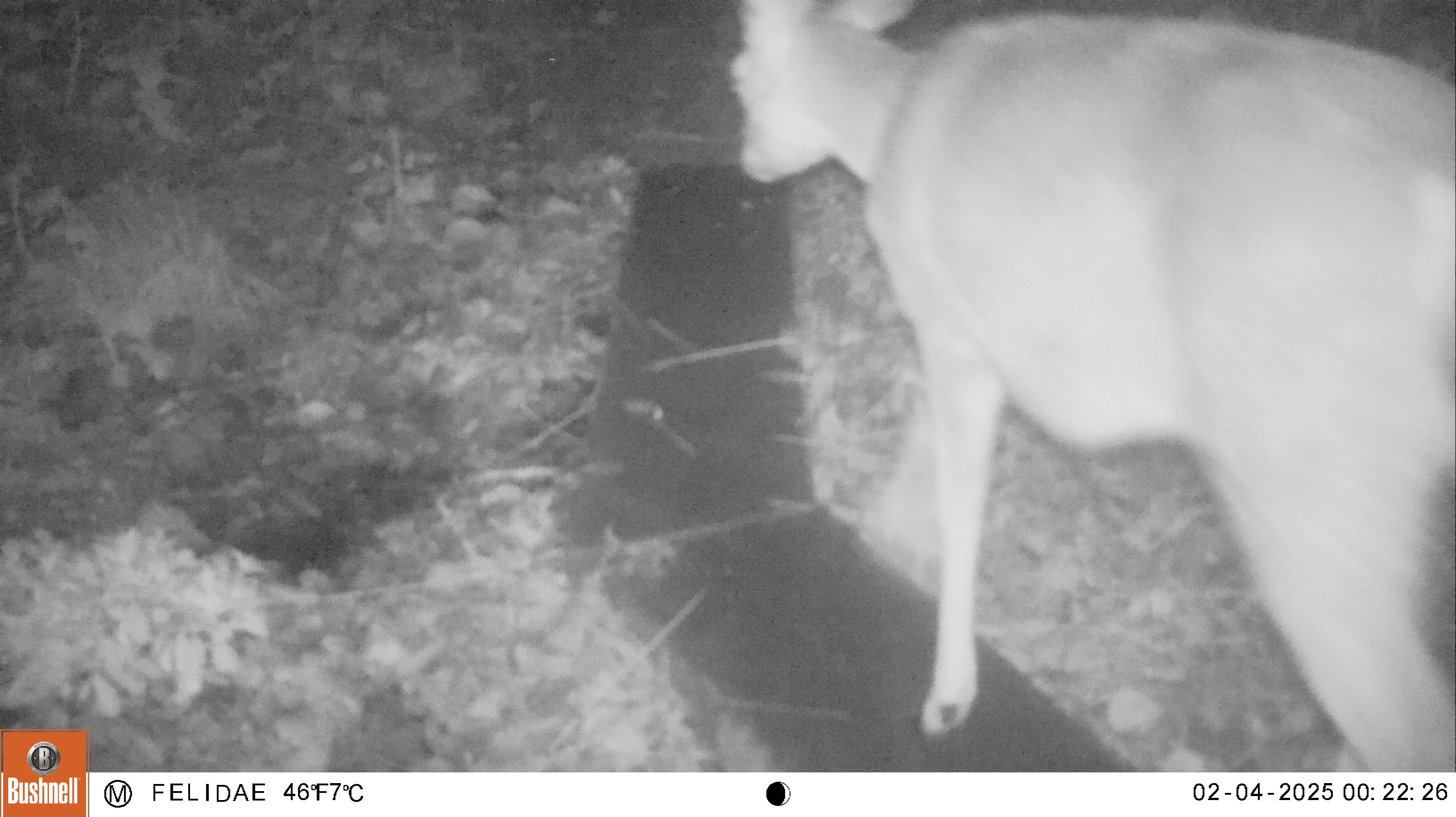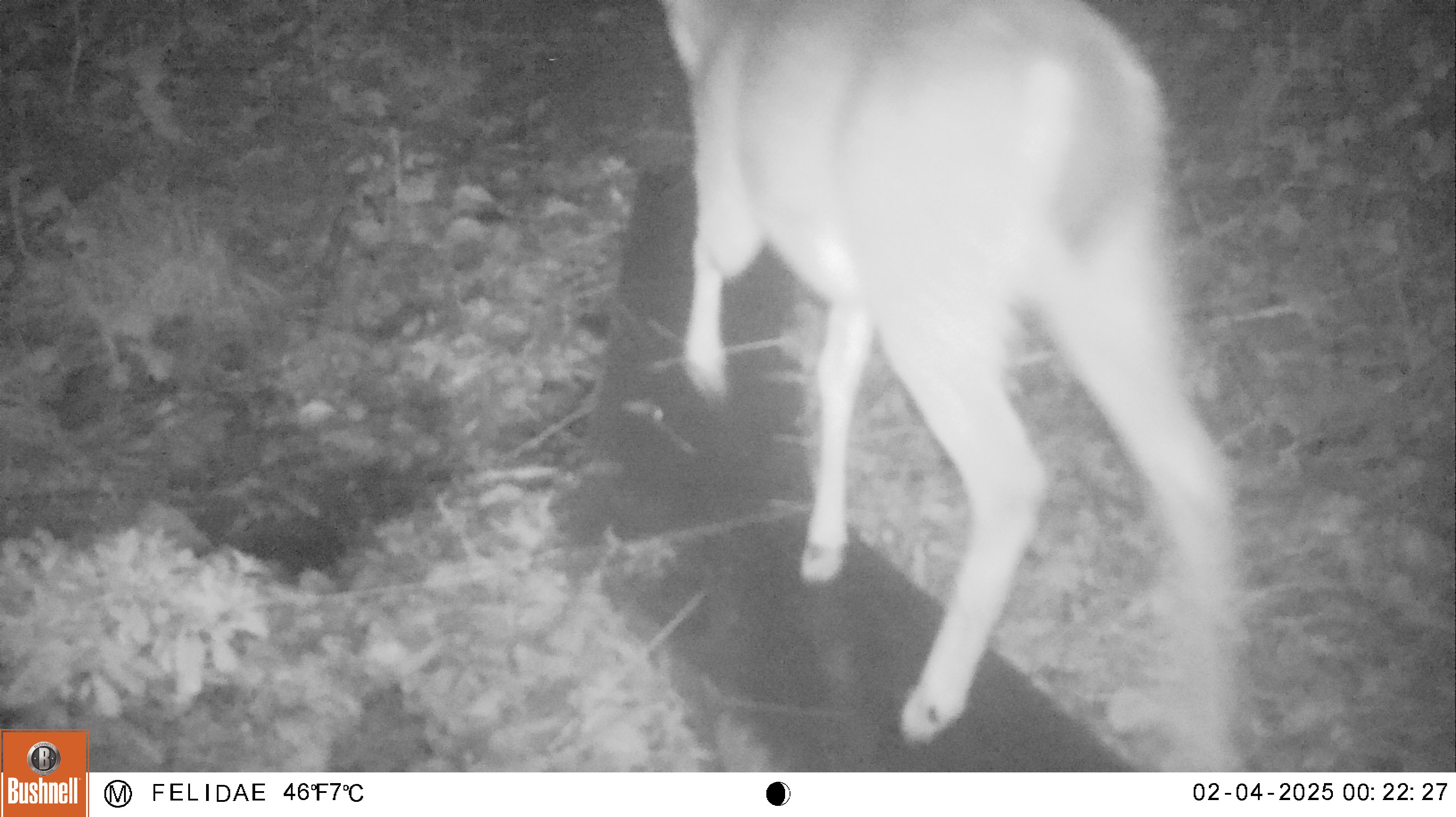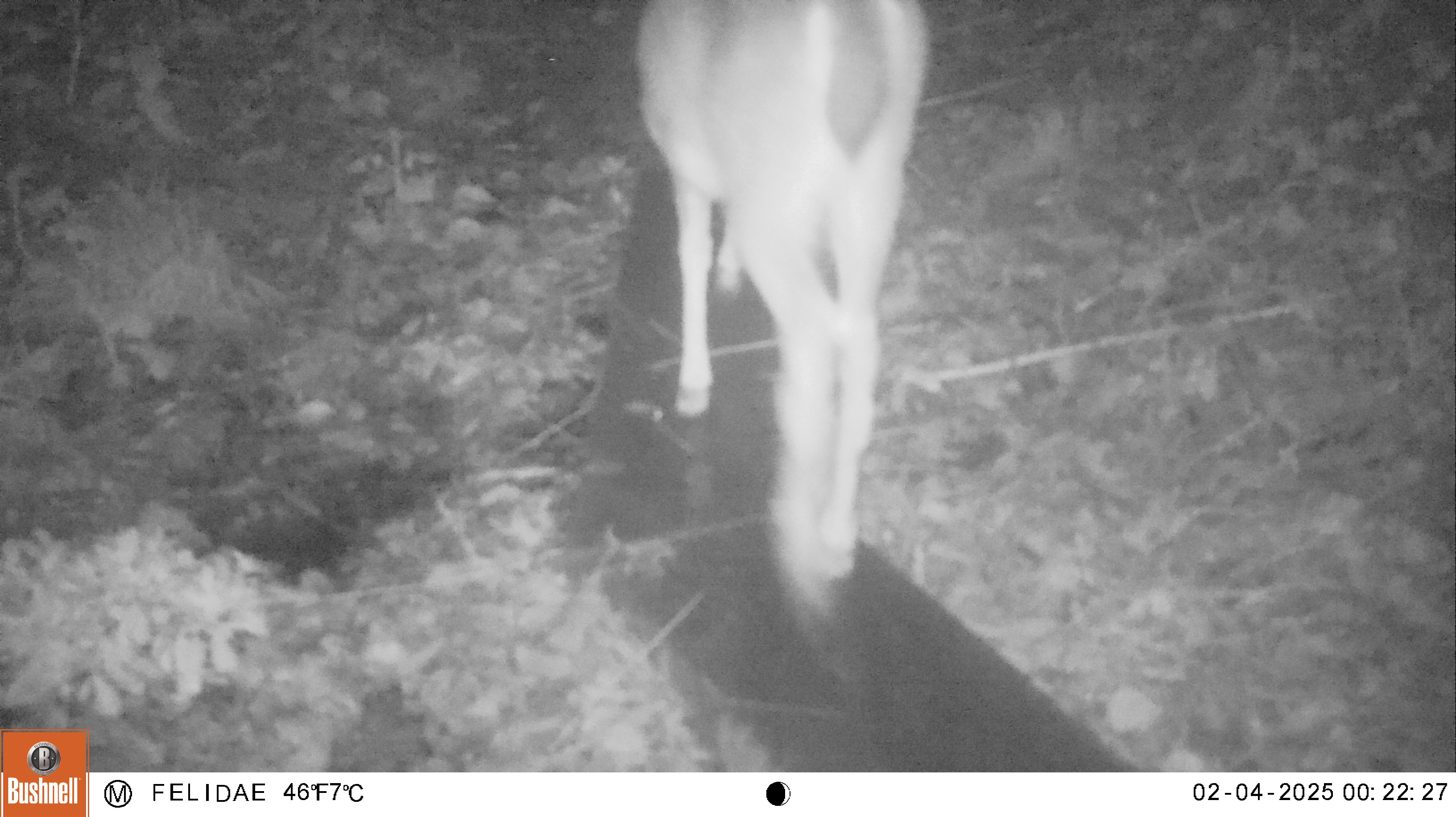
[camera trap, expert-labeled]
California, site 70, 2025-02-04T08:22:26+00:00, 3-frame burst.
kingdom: Animalia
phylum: Chordata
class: Mammalia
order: Artiodactyla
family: Cervidae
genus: Odocoileus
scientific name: Odocoileus hemionus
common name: mule deer